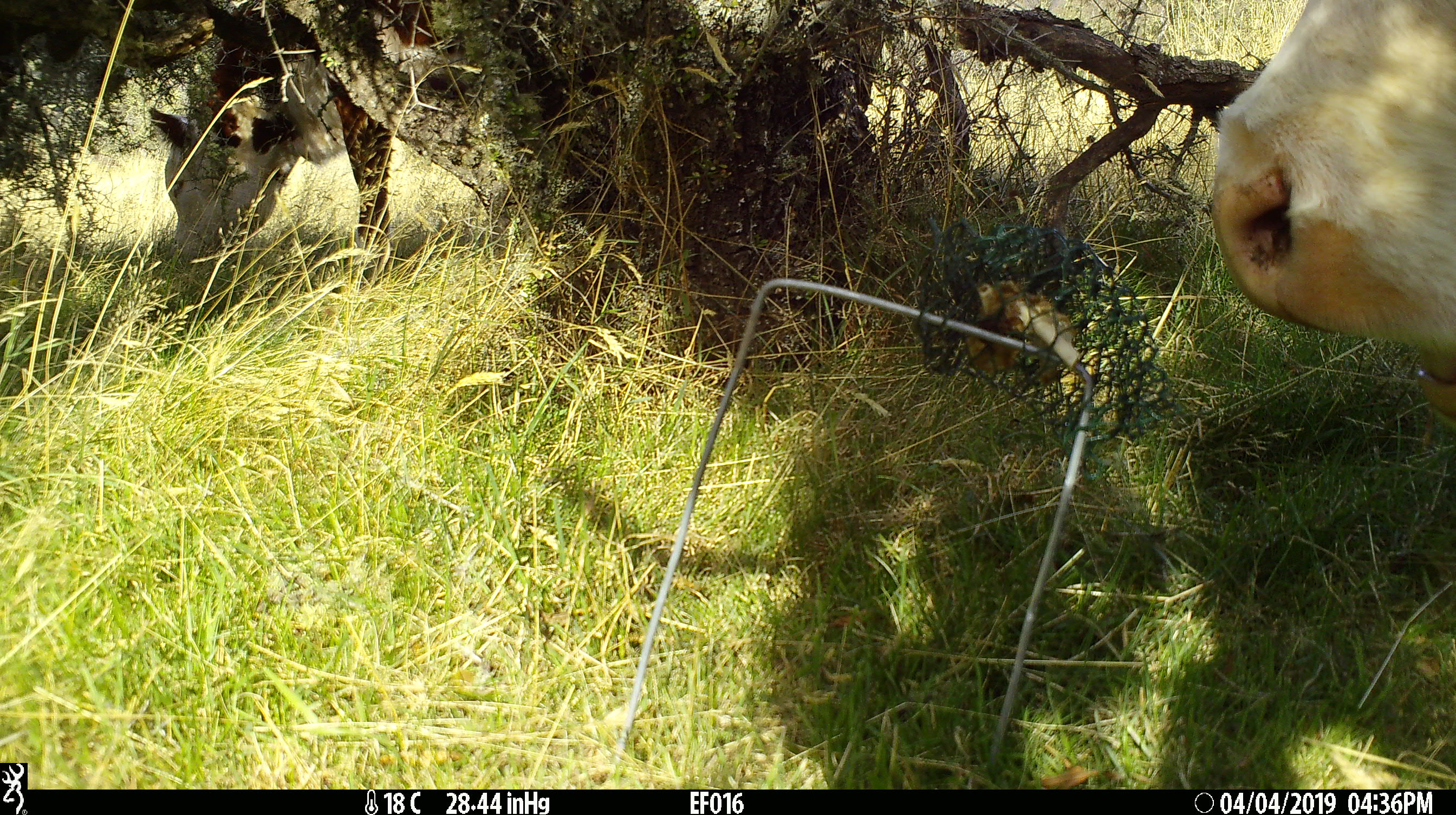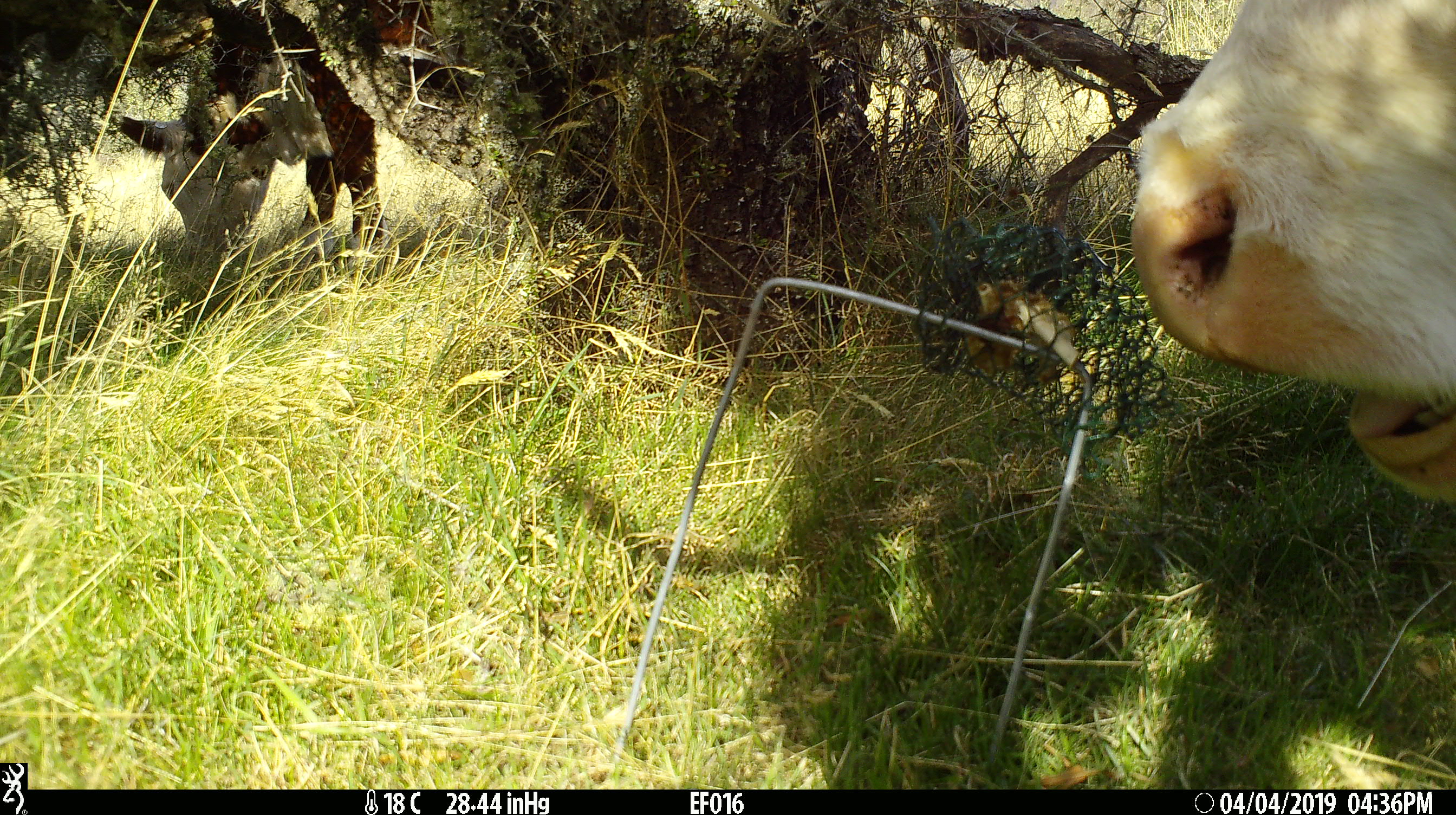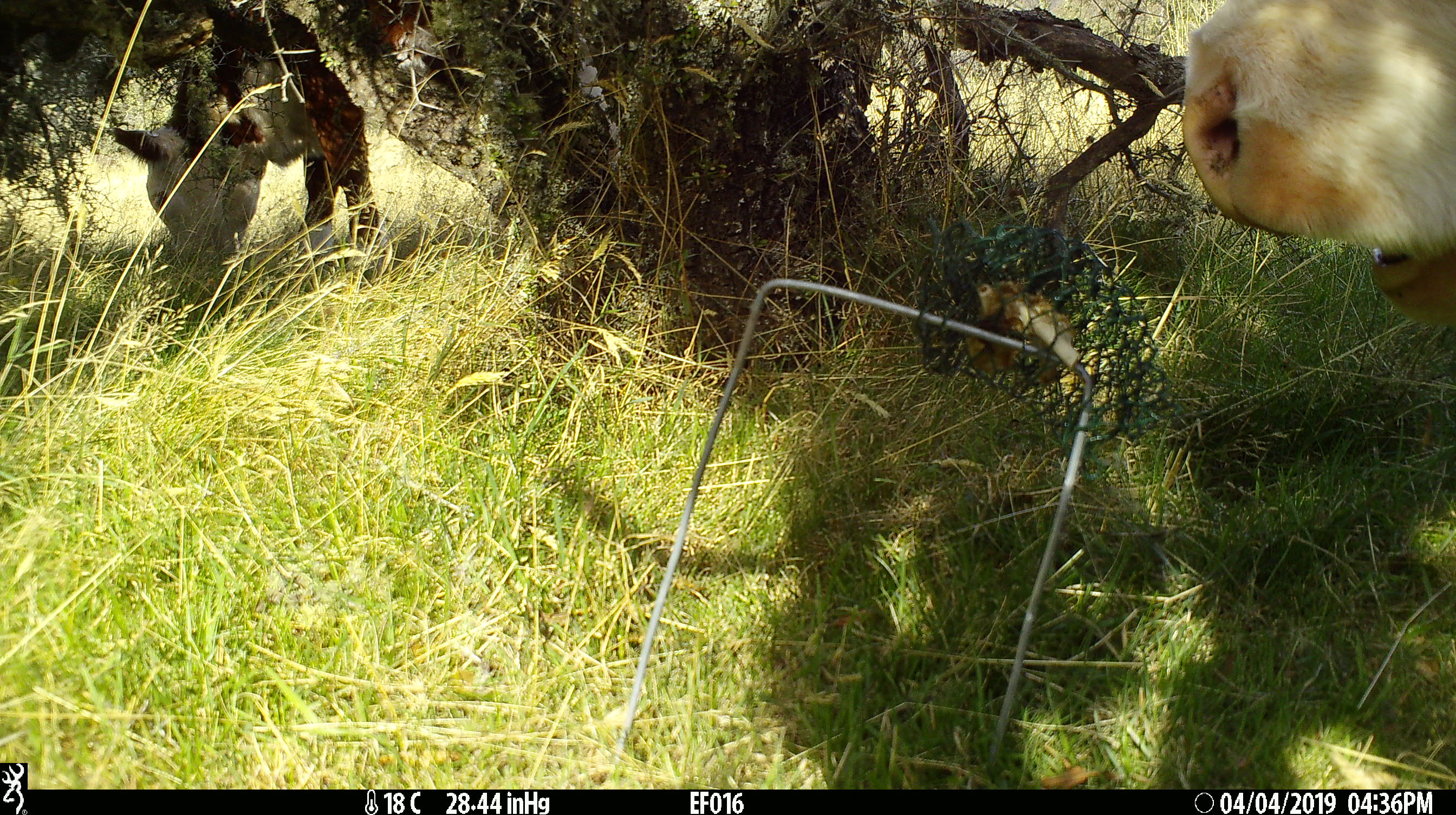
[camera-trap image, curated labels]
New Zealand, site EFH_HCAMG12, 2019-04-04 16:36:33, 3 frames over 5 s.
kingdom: Animalia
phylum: Chordata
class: Mammalia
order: Artiodactyla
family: Bovidae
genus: Bos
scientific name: Bos taurus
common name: domestic cow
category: cow